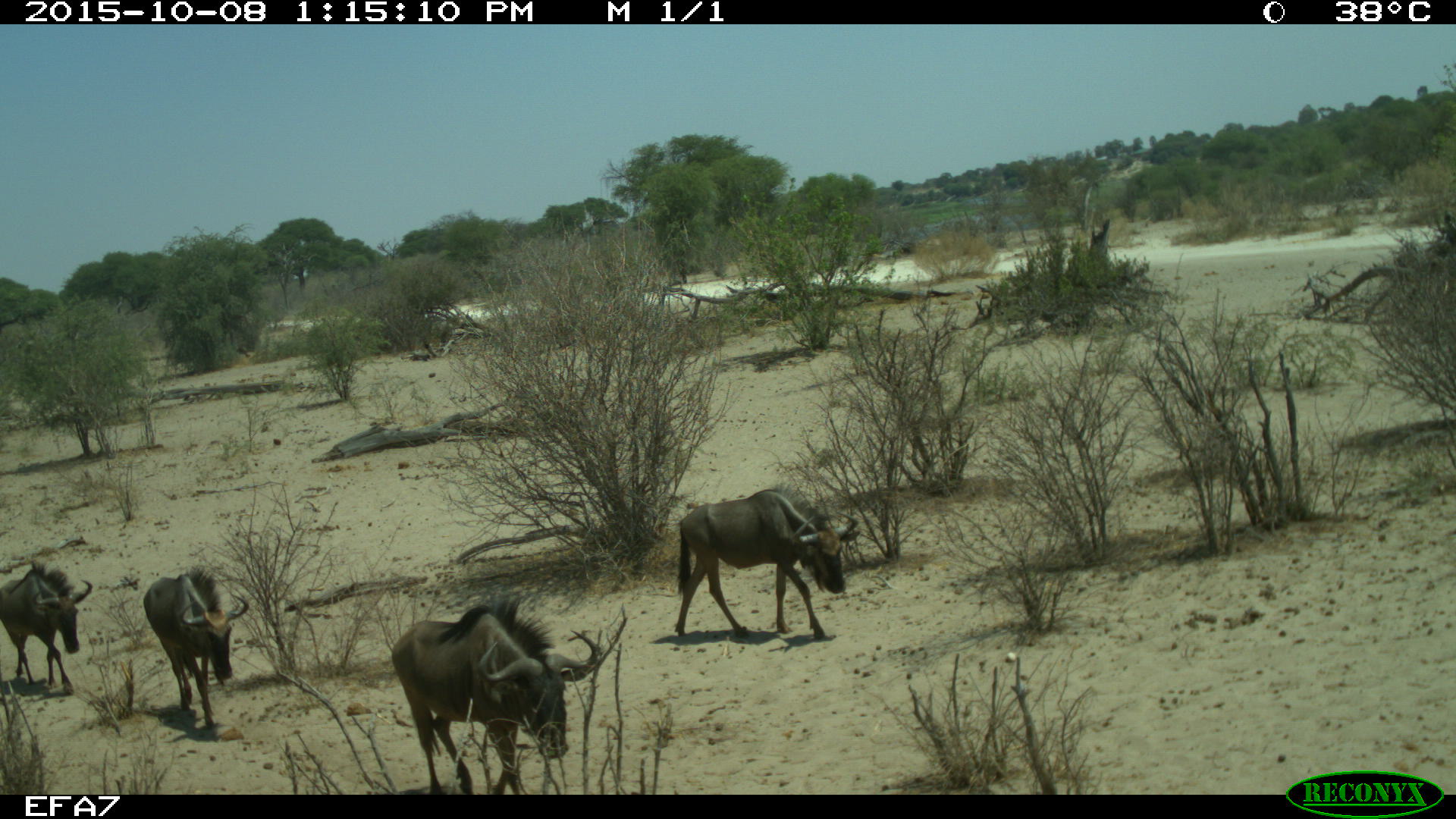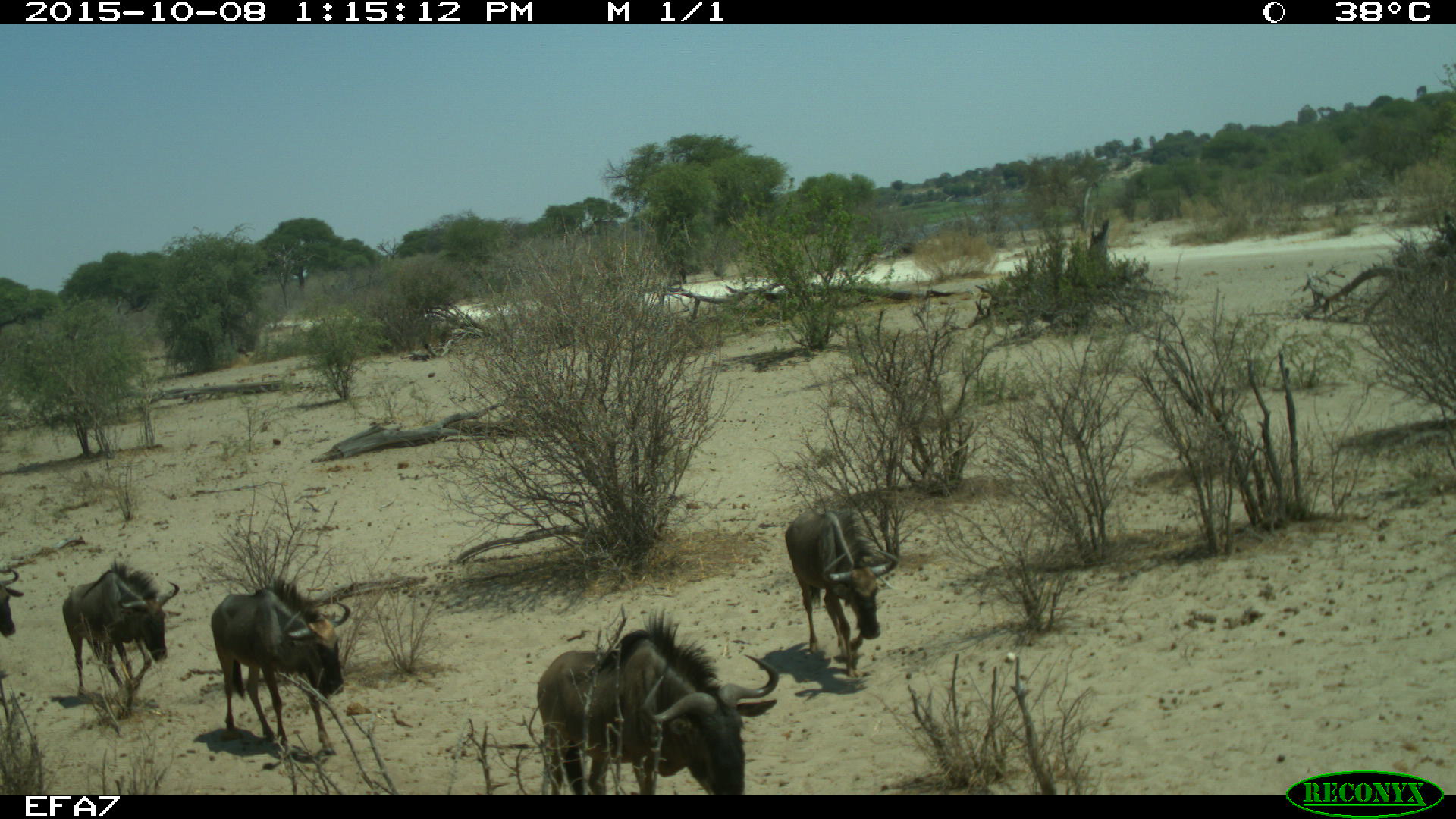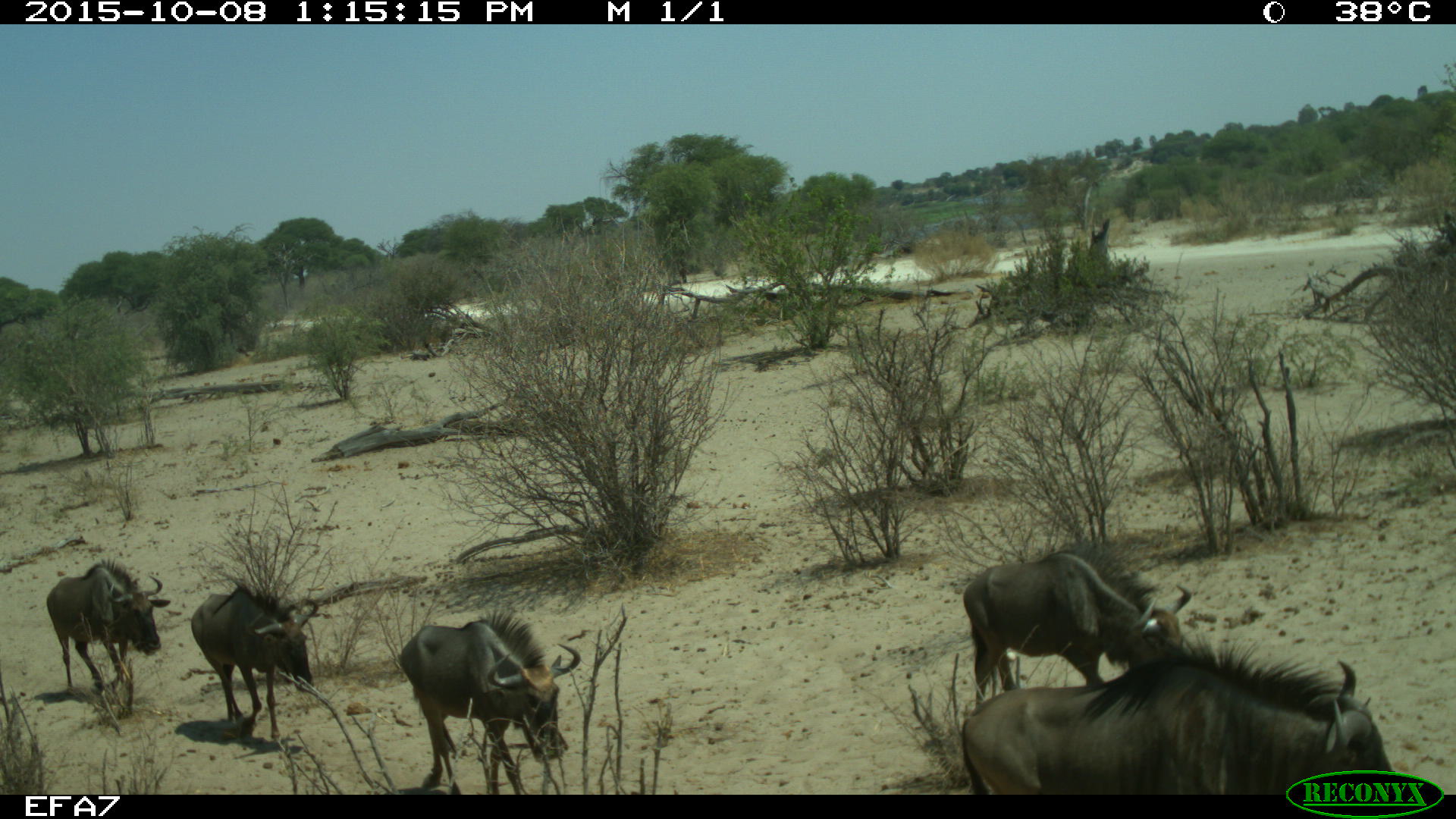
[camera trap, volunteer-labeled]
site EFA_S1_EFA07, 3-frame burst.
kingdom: Animalia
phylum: Chordata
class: Mammalia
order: Artiodactyla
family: Bovidae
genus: Connochaetes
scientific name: Connochaetes taurinus taurinus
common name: blue wildebeest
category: wildebeestblue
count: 5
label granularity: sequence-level